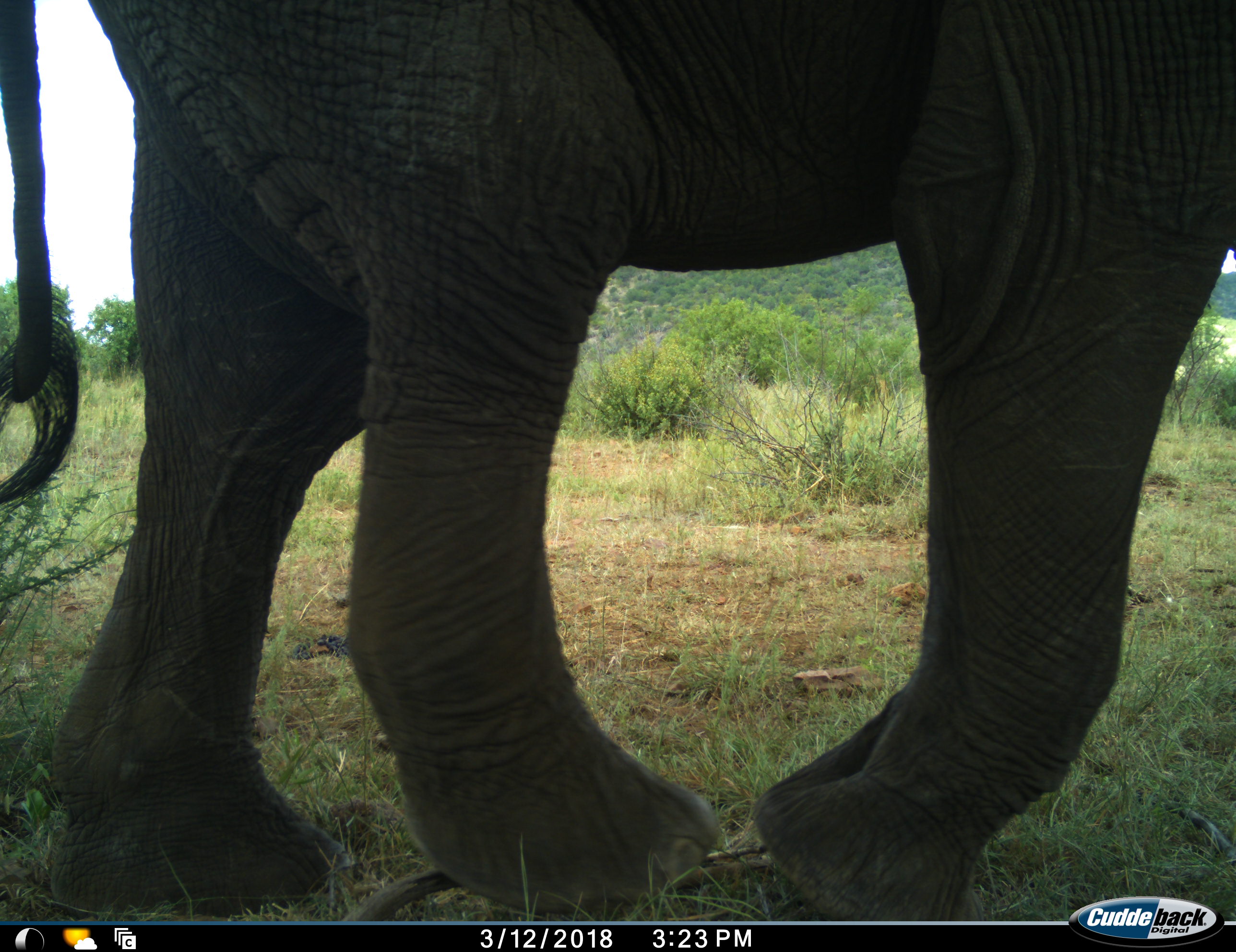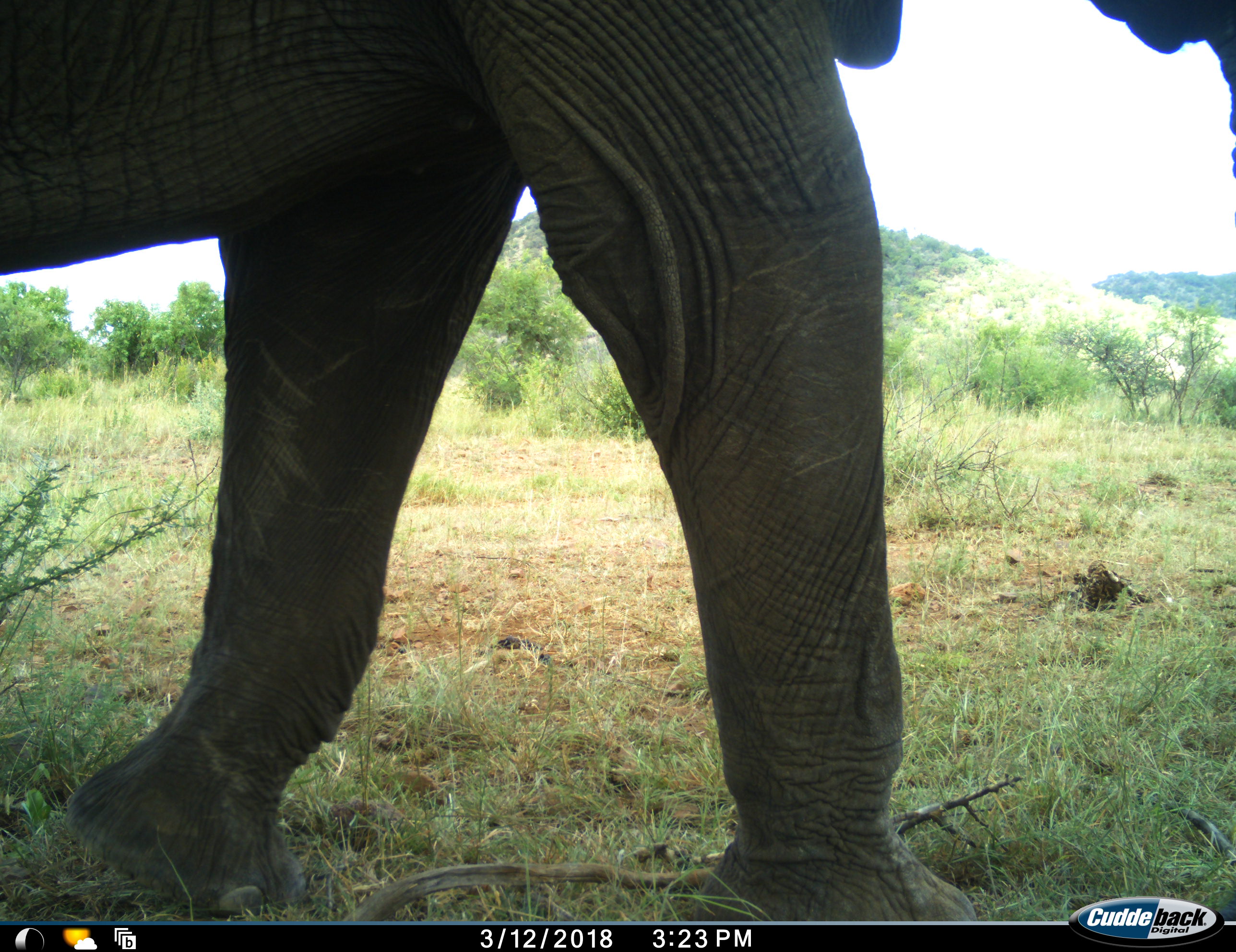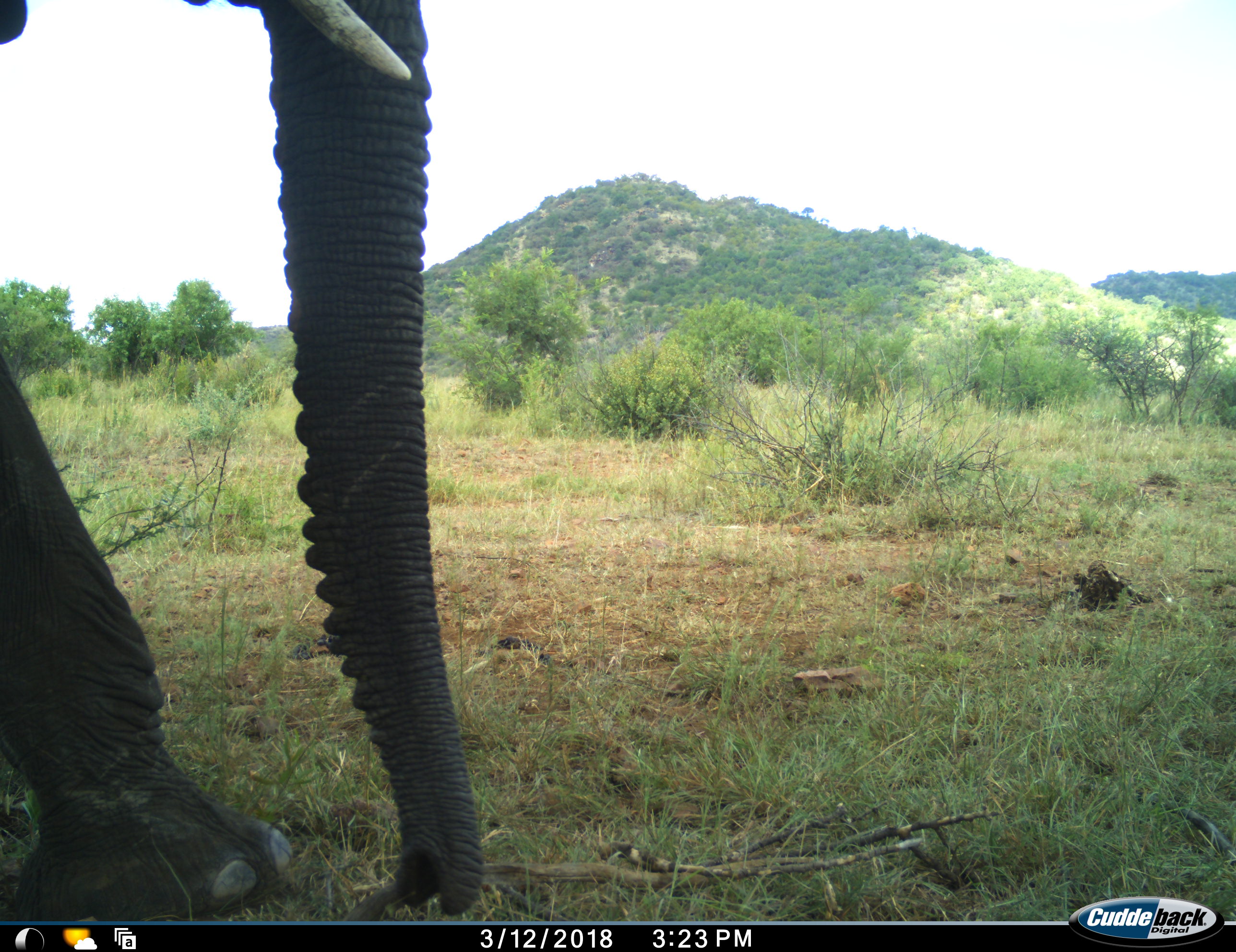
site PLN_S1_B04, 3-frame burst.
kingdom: Animalia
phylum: Chordata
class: Mammalia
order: Proboscidea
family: Elephantidae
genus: Loxodonta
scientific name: Loxodonta africana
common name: african bush elephant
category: elephant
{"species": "elephant (african bush elephant) (Loxodonta africana)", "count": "1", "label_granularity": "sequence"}